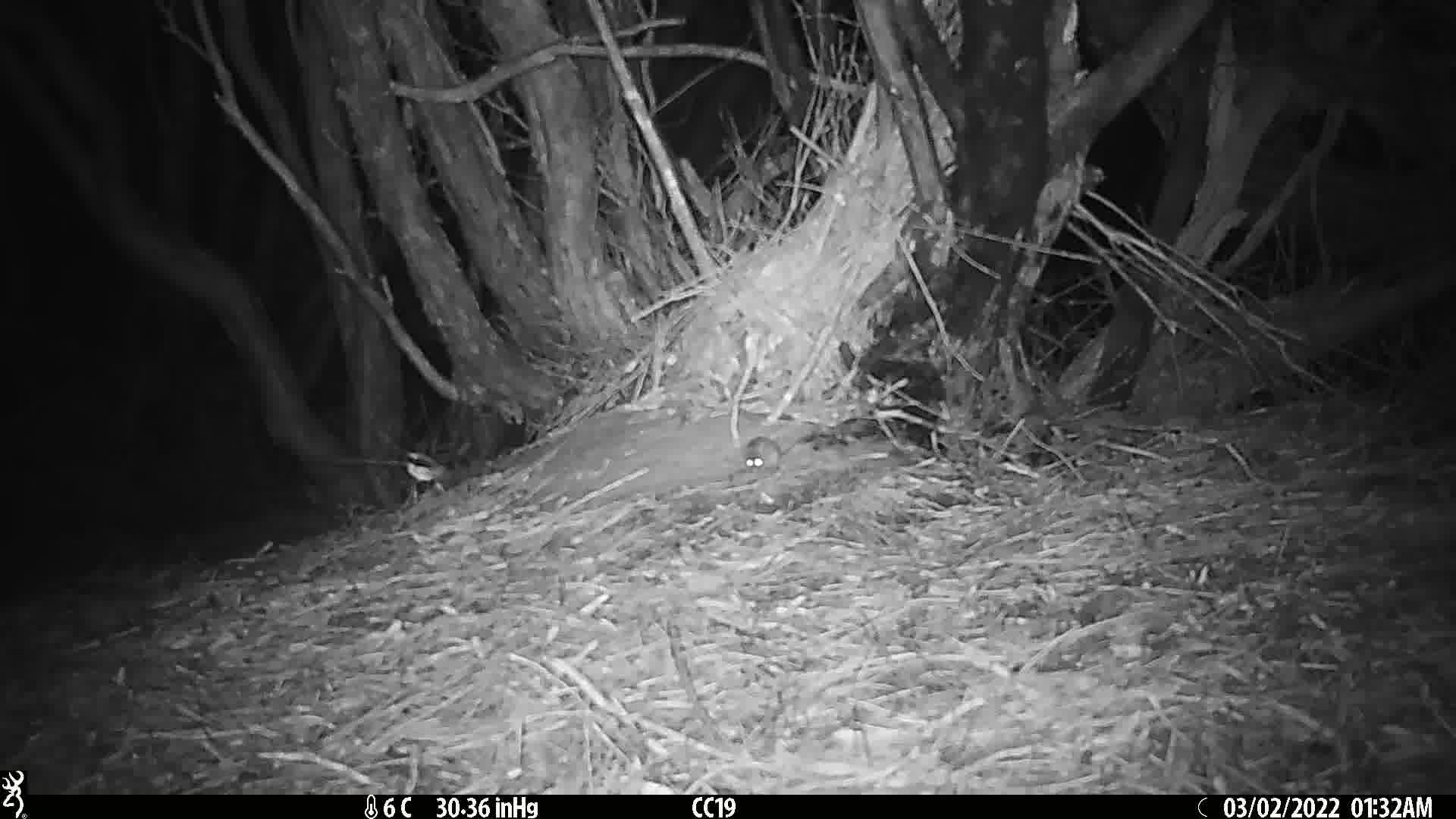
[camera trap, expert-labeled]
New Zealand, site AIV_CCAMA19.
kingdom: Animalia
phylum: Chordata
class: Mammalia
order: Rodentia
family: Muridae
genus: Mus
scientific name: Mus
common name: mouse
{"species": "mouse (Mus)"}